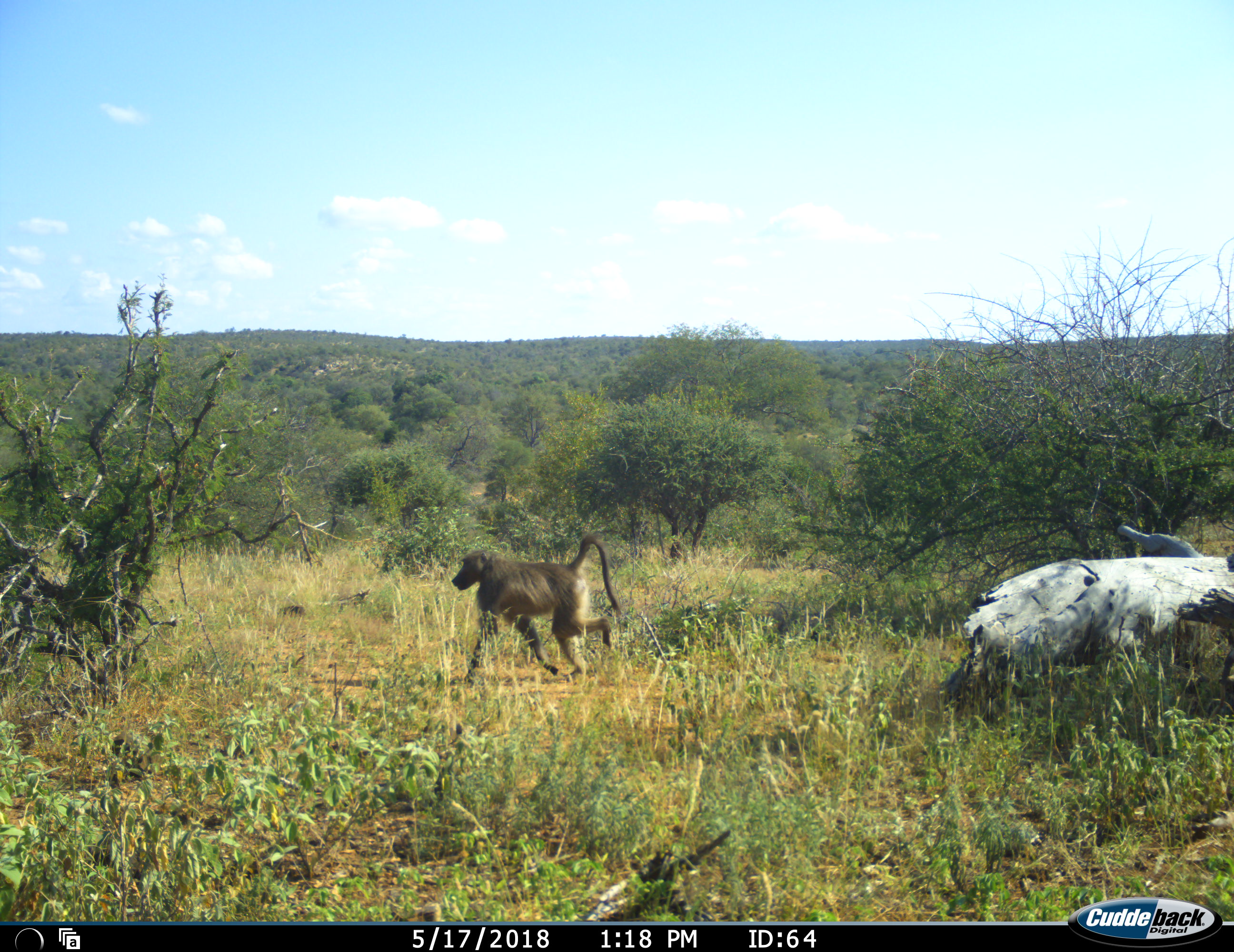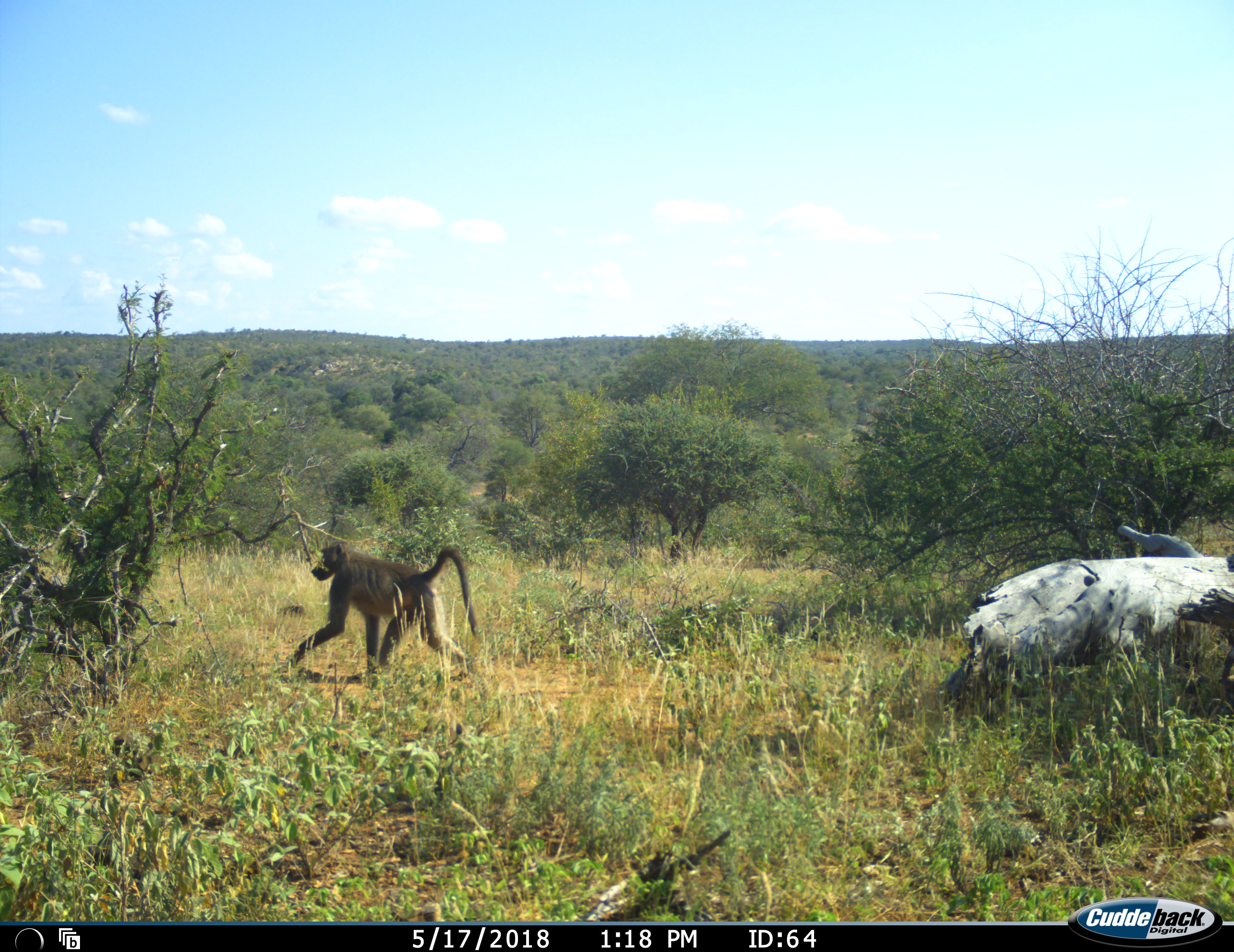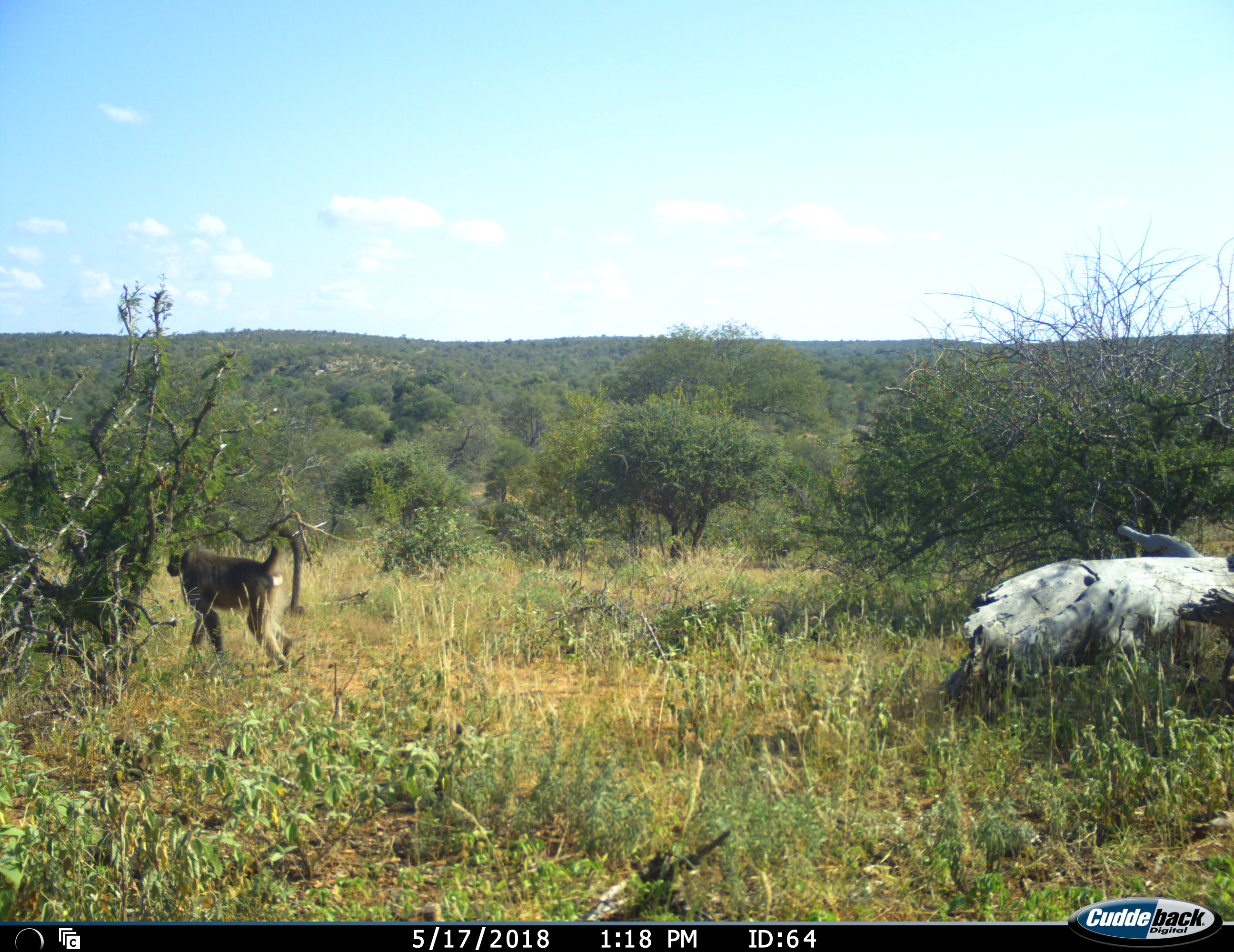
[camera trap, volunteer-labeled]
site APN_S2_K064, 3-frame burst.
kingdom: Animalia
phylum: Chordata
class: Mammalia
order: Primates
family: Cercopithecidae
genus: Papio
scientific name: Papio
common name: baboon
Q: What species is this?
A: Baboon (Papio).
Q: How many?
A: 1.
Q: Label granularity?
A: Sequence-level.